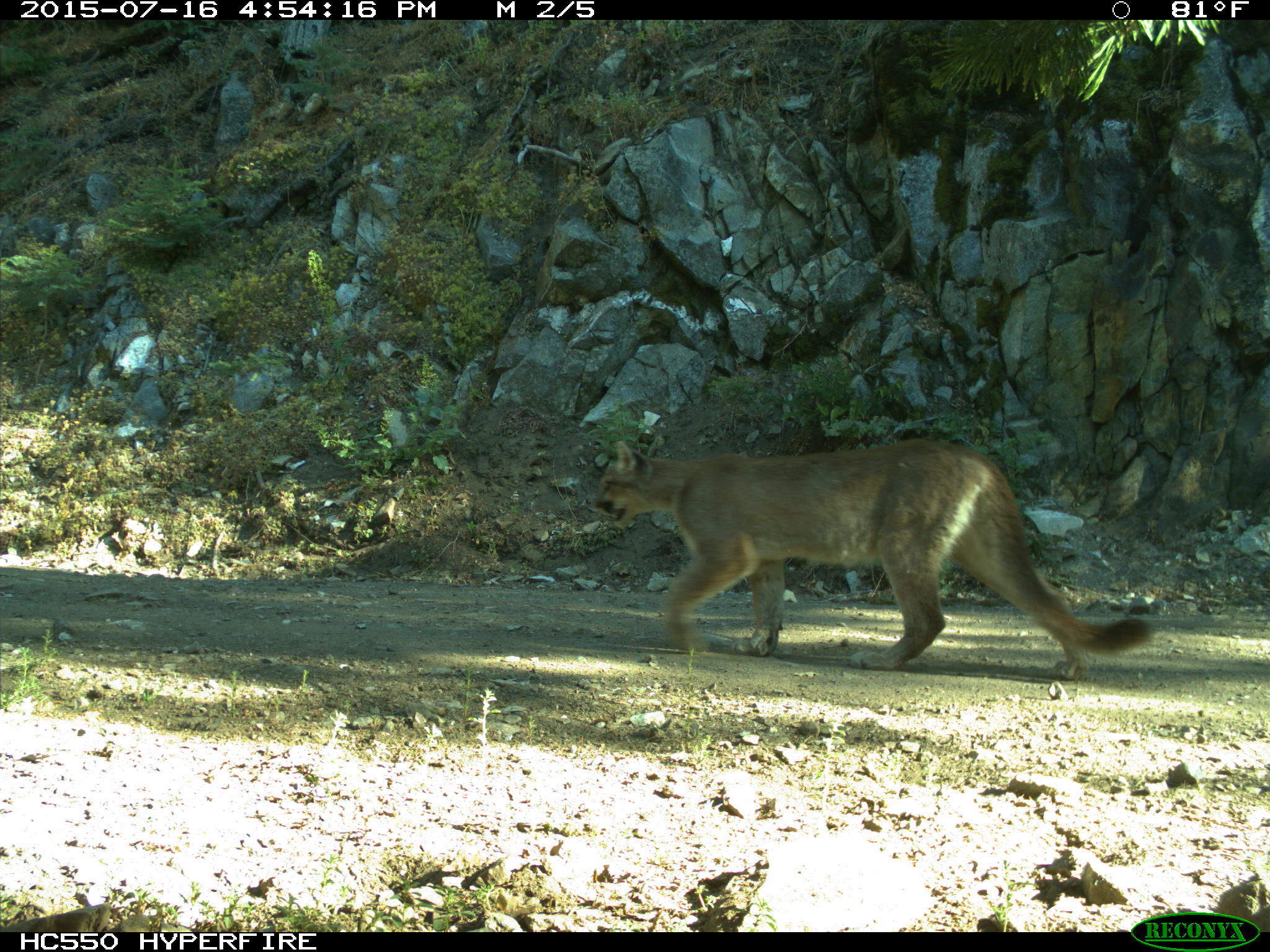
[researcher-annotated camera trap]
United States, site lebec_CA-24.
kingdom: Animalia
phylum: Chordata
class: Mammalia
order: Carnivora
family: Felidae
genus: Puma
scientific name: Puma concolor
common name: mountain lion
Puma concolor (mountain lion).